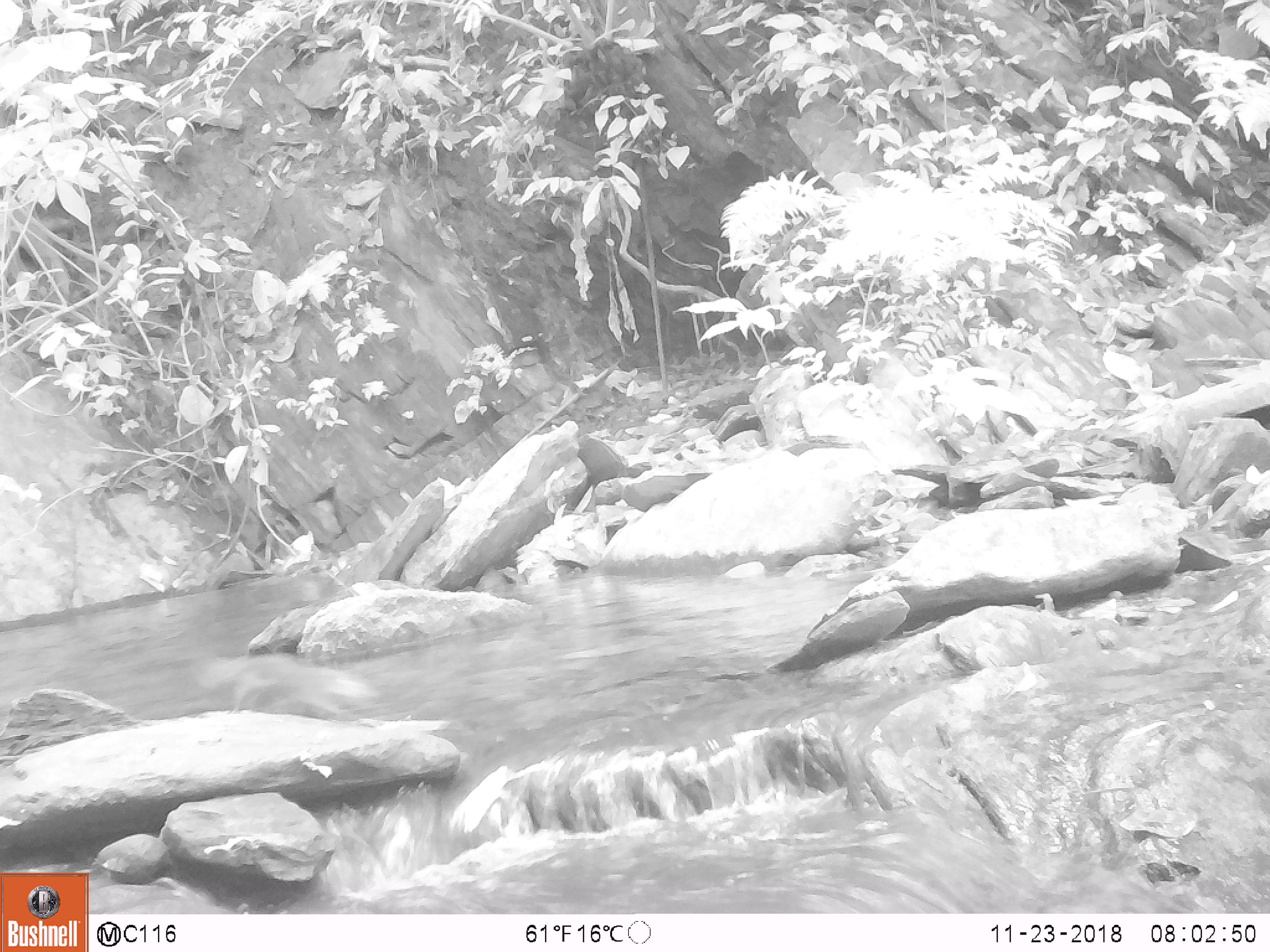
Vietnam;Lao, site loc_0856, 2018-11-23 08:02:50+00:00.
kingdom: Animalia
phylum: Chordata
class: Mammalia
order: Rodentia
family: Sciuridae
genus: Dremomys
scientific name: Dremomys rufigenis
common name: red-cheeked squirrel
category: red cheeked squirrel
Red cheeked squirrel (red-cheeked squirrel) (Dremomys rufigenis). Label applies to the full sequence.